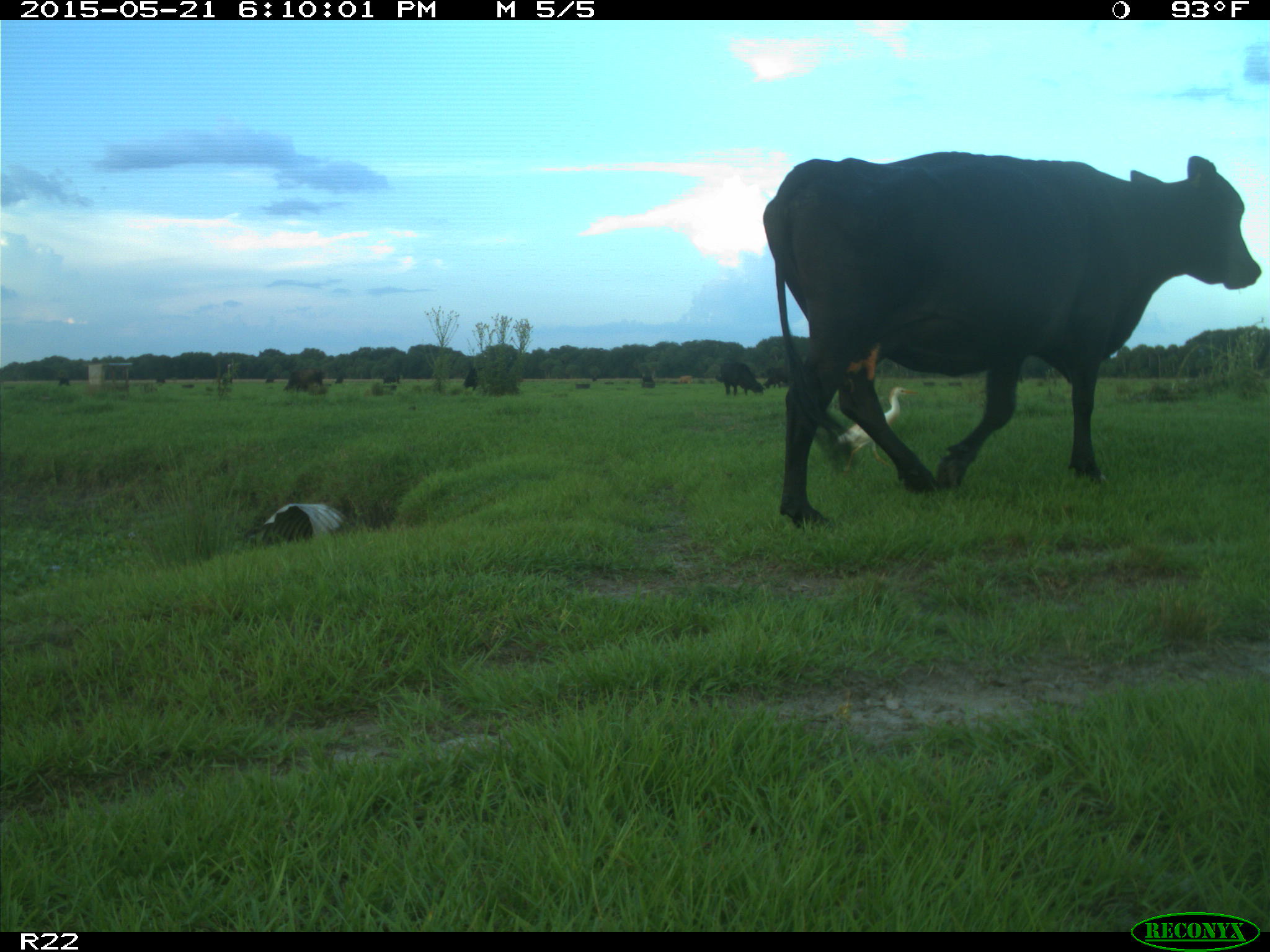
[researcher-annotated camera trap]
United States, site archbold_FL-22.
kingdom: Animalia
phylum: Chordata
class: Mammalia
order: Artiodactyla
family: Bovidae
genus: Bos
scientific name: Bos taurus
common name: domestic cow